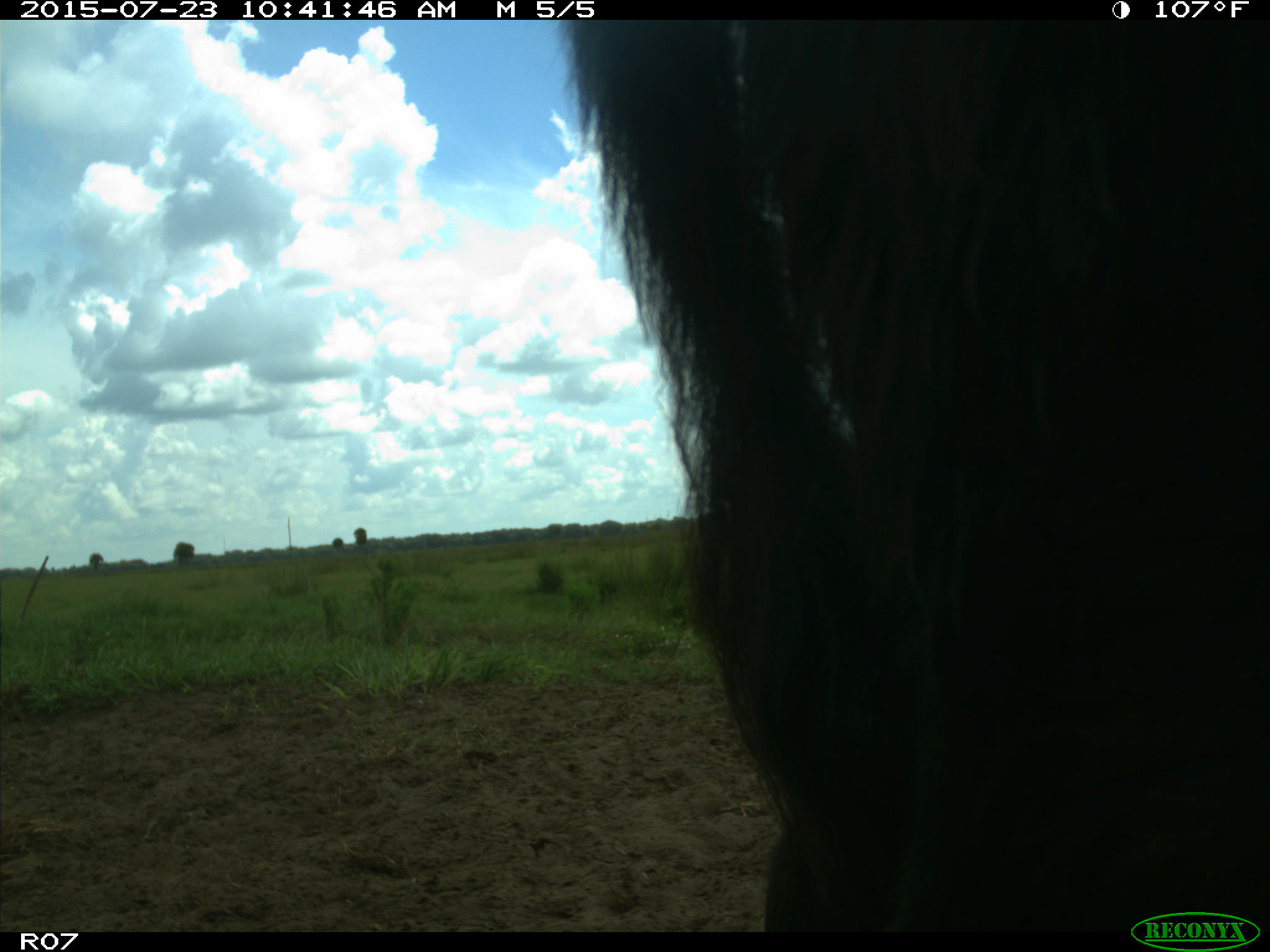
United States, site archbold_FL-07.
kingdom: Animalia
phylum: Chordata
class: Mammalia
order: Artiodactyla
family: Bovidae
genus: Bos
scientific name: Bos taurus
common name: domestic cow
Bos taurus (domestic cow).